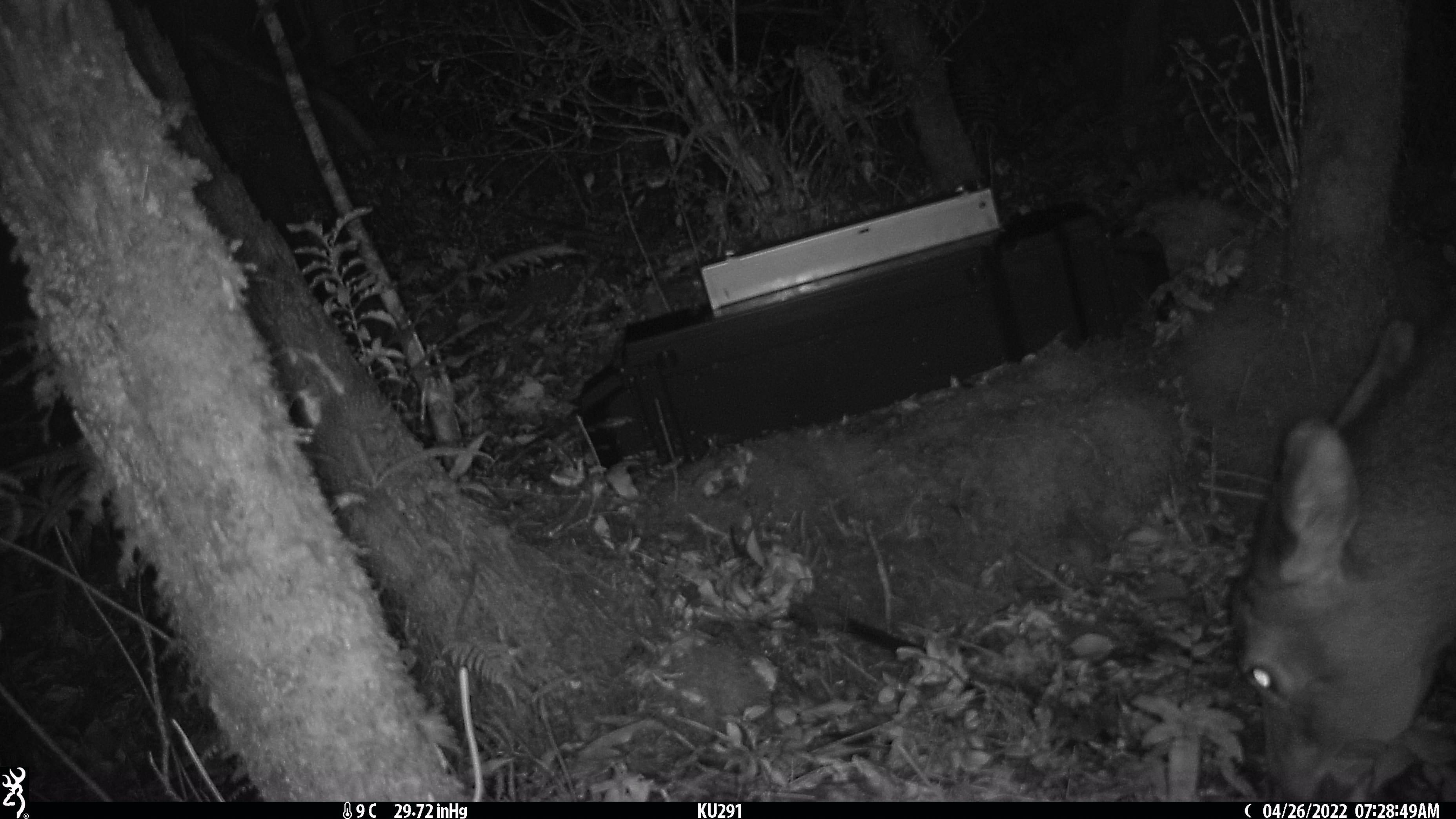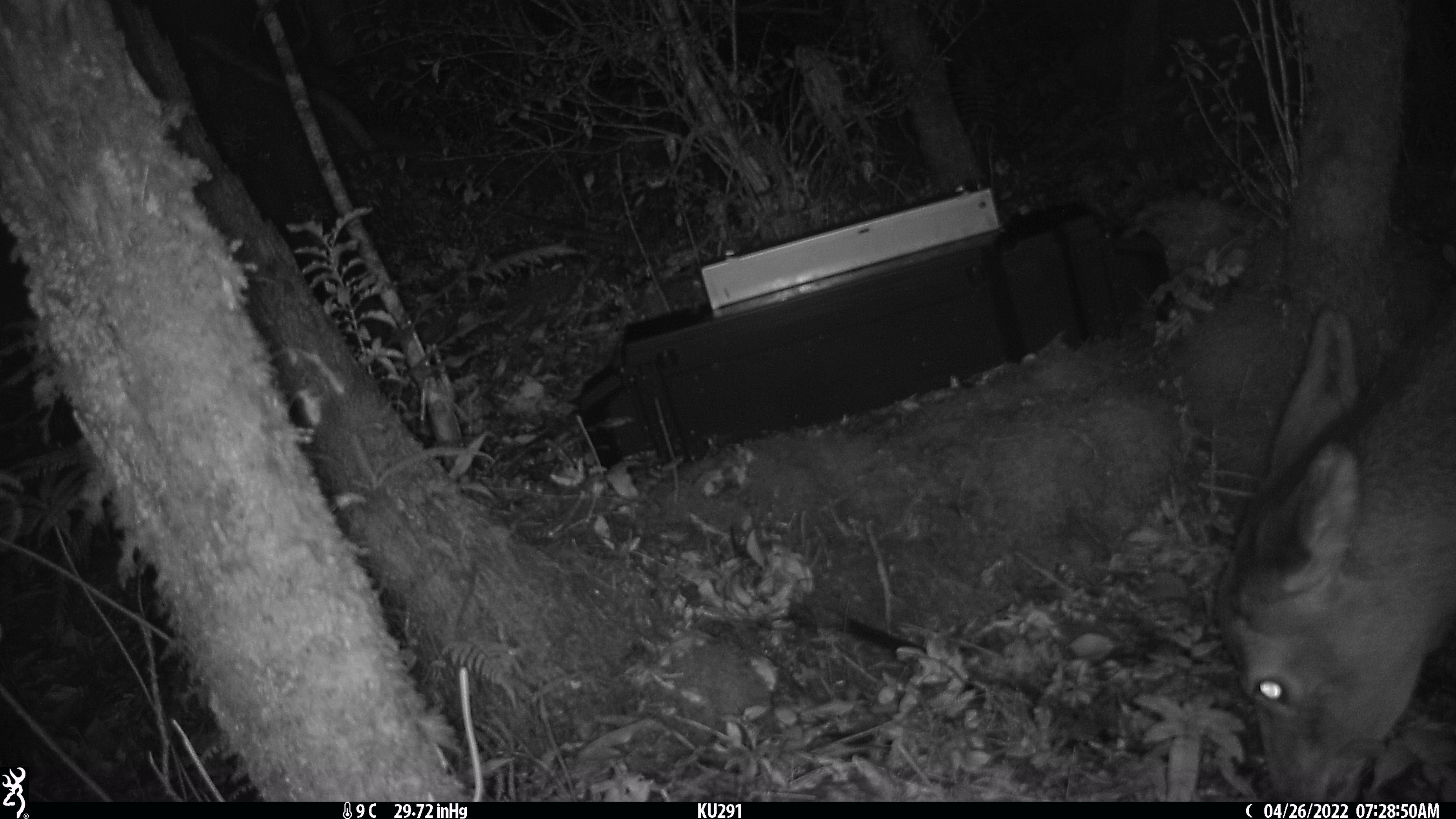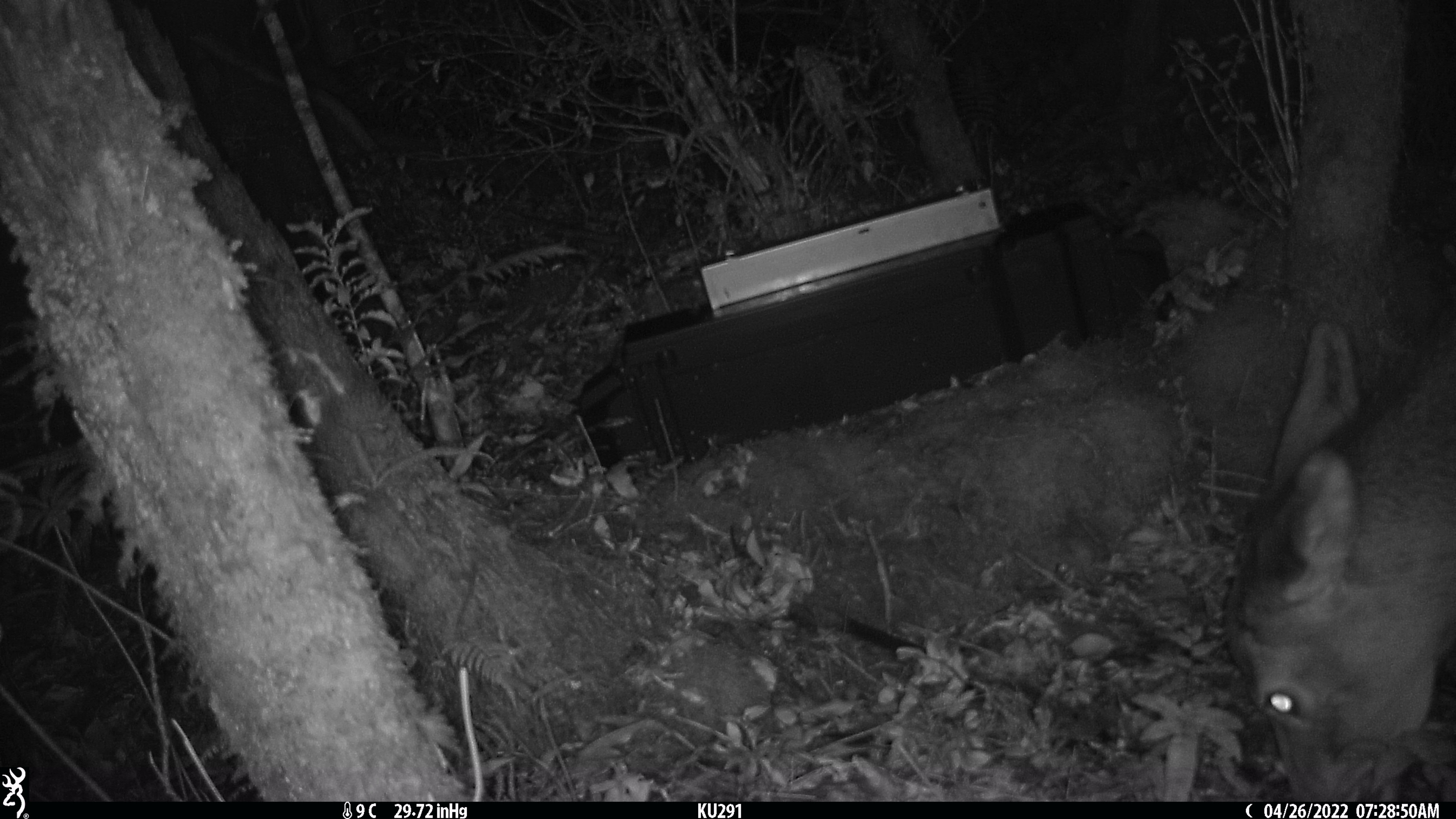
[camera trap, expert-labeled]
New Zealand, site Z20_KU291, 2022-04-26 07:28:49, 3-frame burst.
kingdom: Animalia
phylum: Chordata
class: Mammalia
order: Artiodactyla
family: Cervidae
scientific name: Cervidae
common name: deer